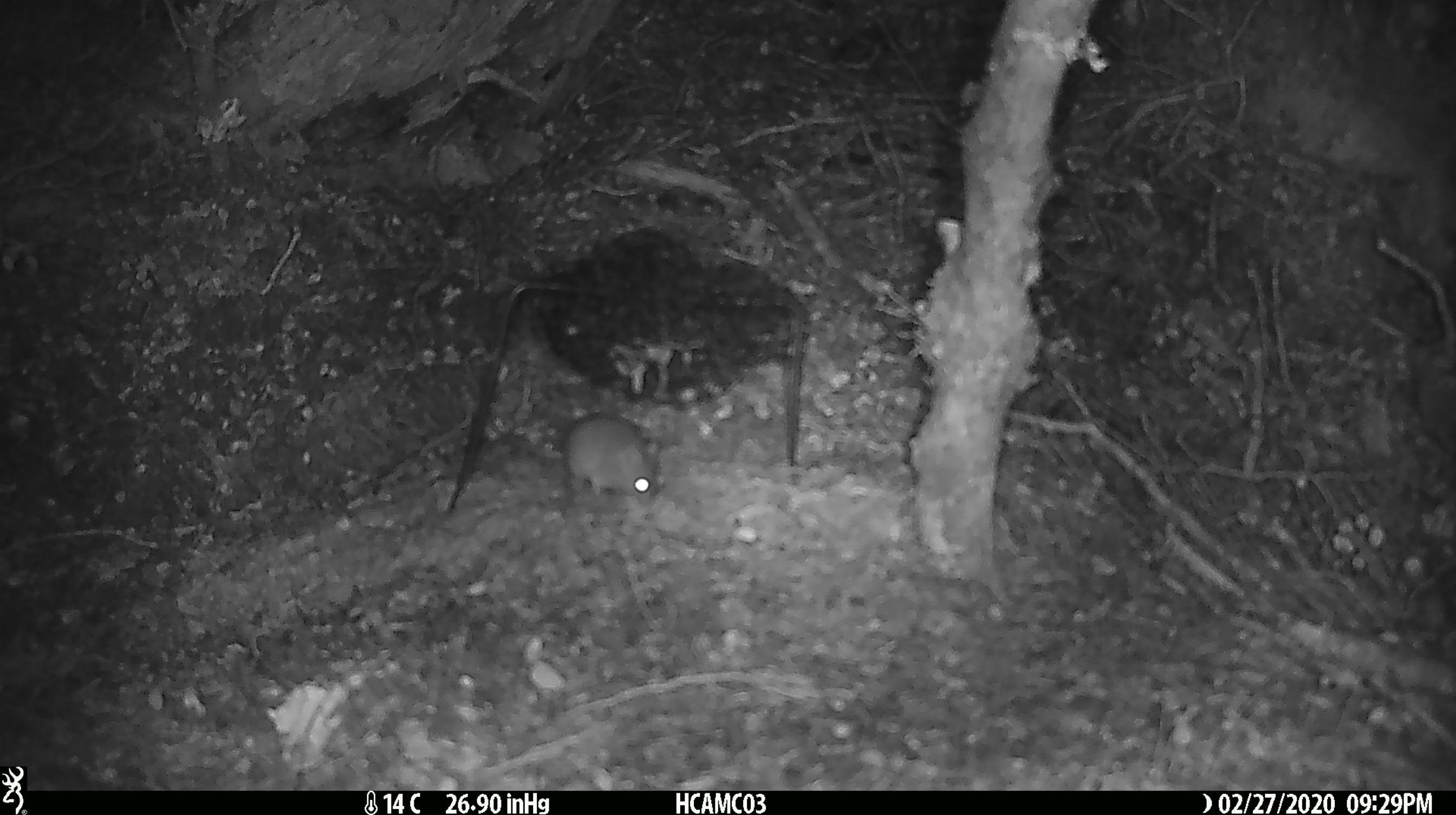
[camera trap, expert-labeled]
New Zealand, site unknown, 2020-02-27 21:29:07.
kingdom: Animalia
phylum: Chordata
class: Mammalia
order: Rodentia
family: Muridae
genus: Mus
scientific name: Mus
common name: mouse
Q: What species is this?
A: Mouse (Mus).